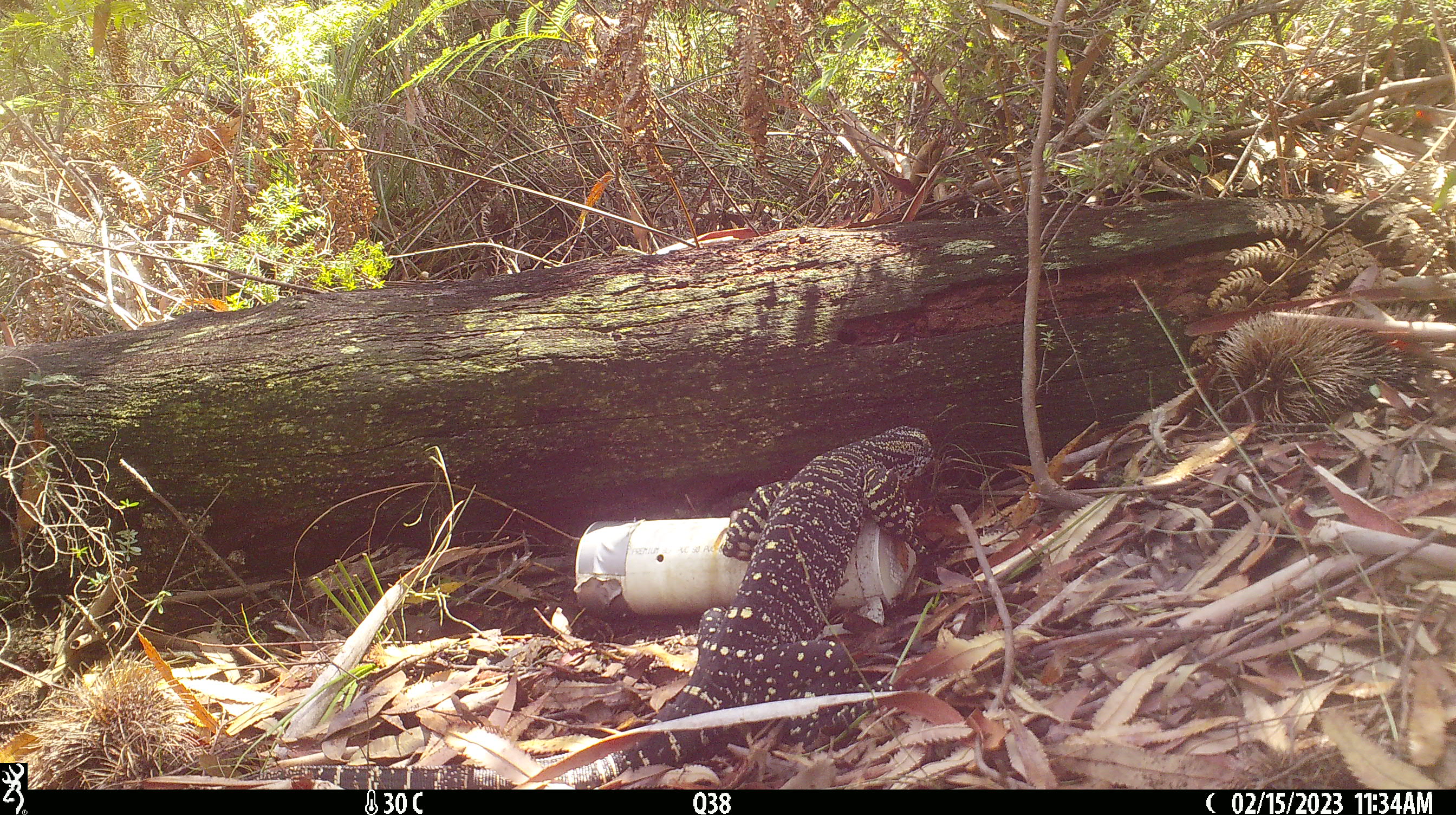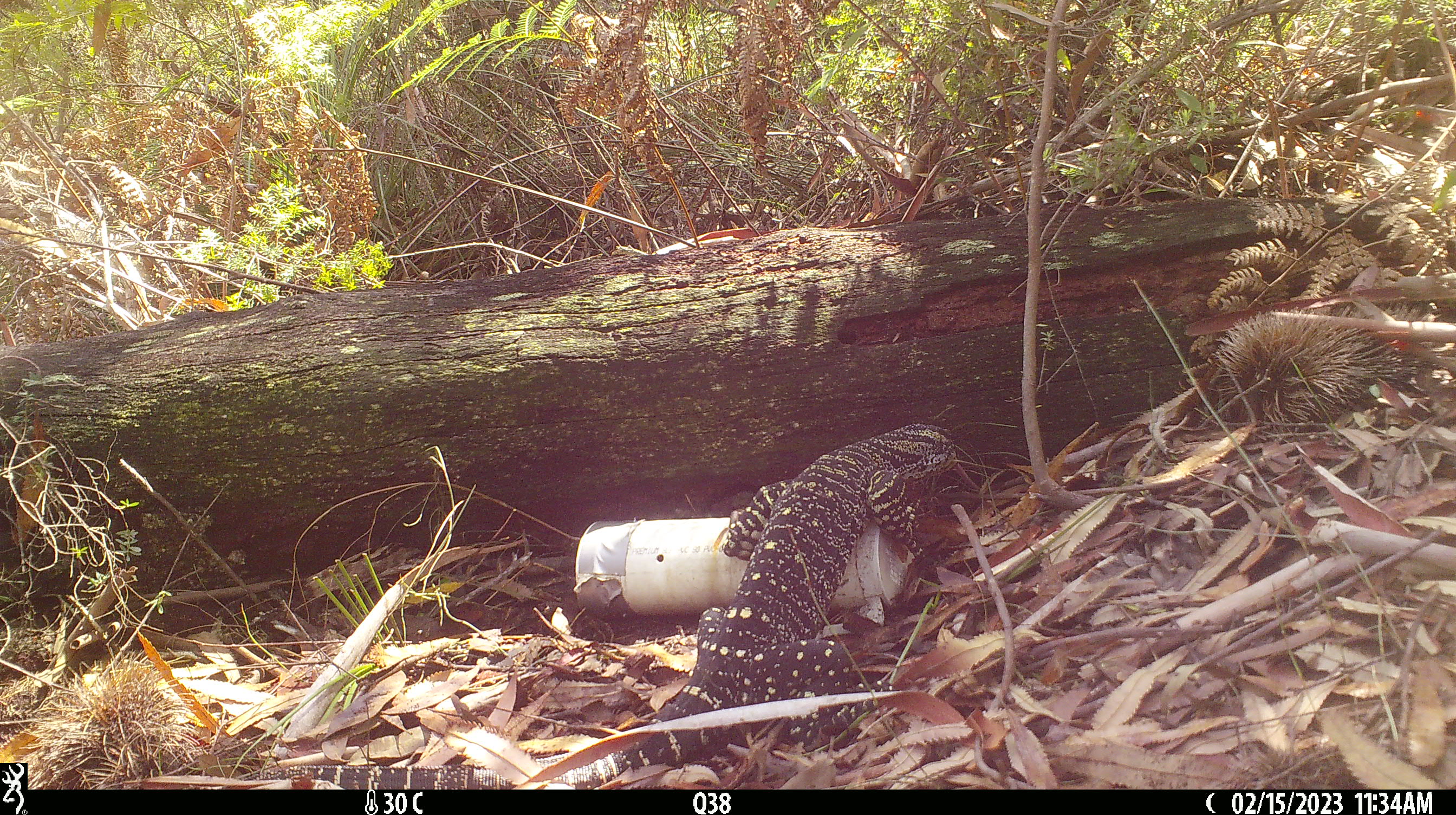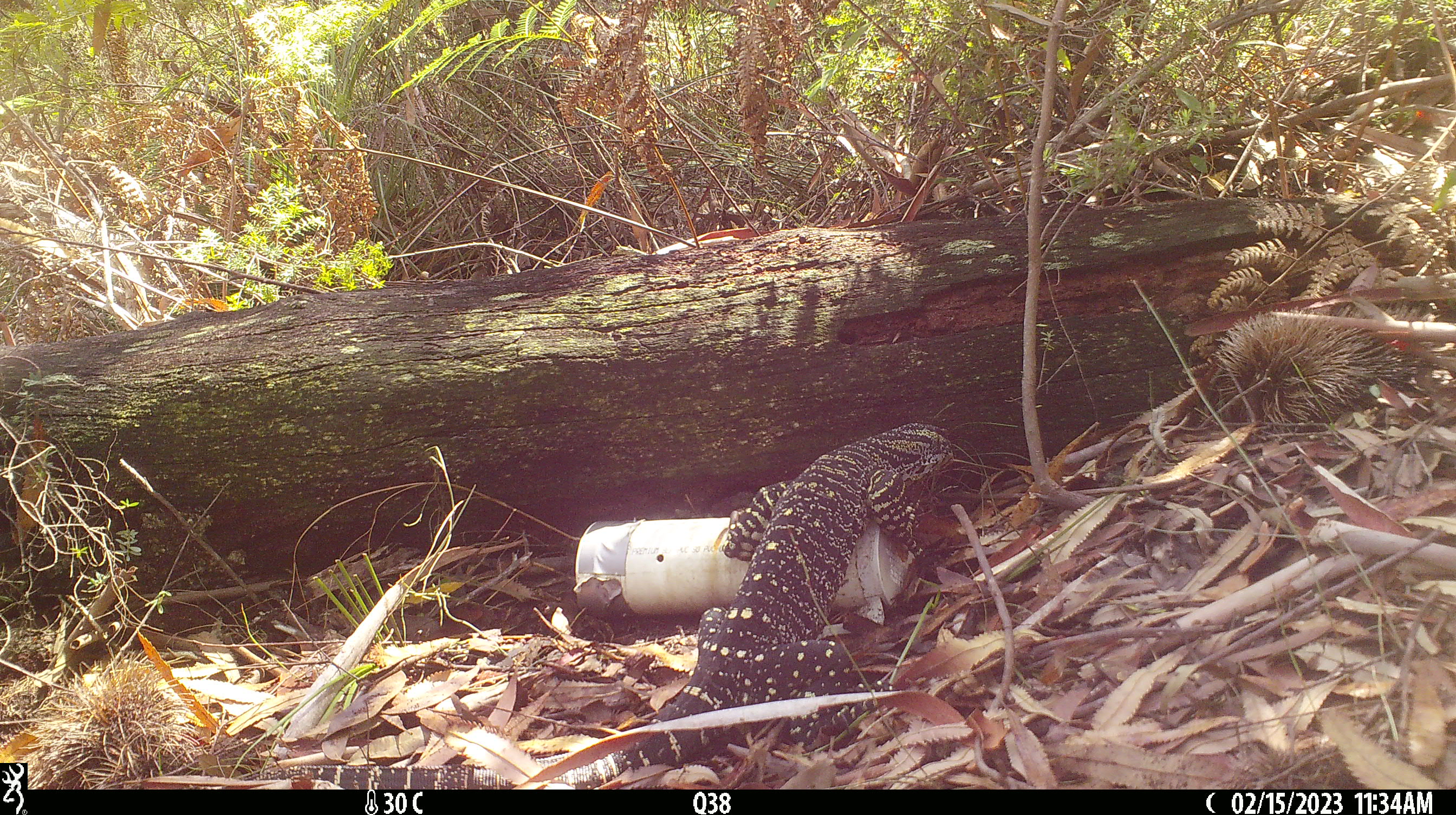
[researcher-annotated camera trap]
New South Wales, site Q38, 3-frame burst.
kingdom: Animalia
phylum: Chordata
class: Reptilia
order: Squamata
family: Varanidae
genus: Varanus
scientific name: Varanus varius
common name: lace monitor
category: goanna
Goanna (lace monitor) (Varanus varius).